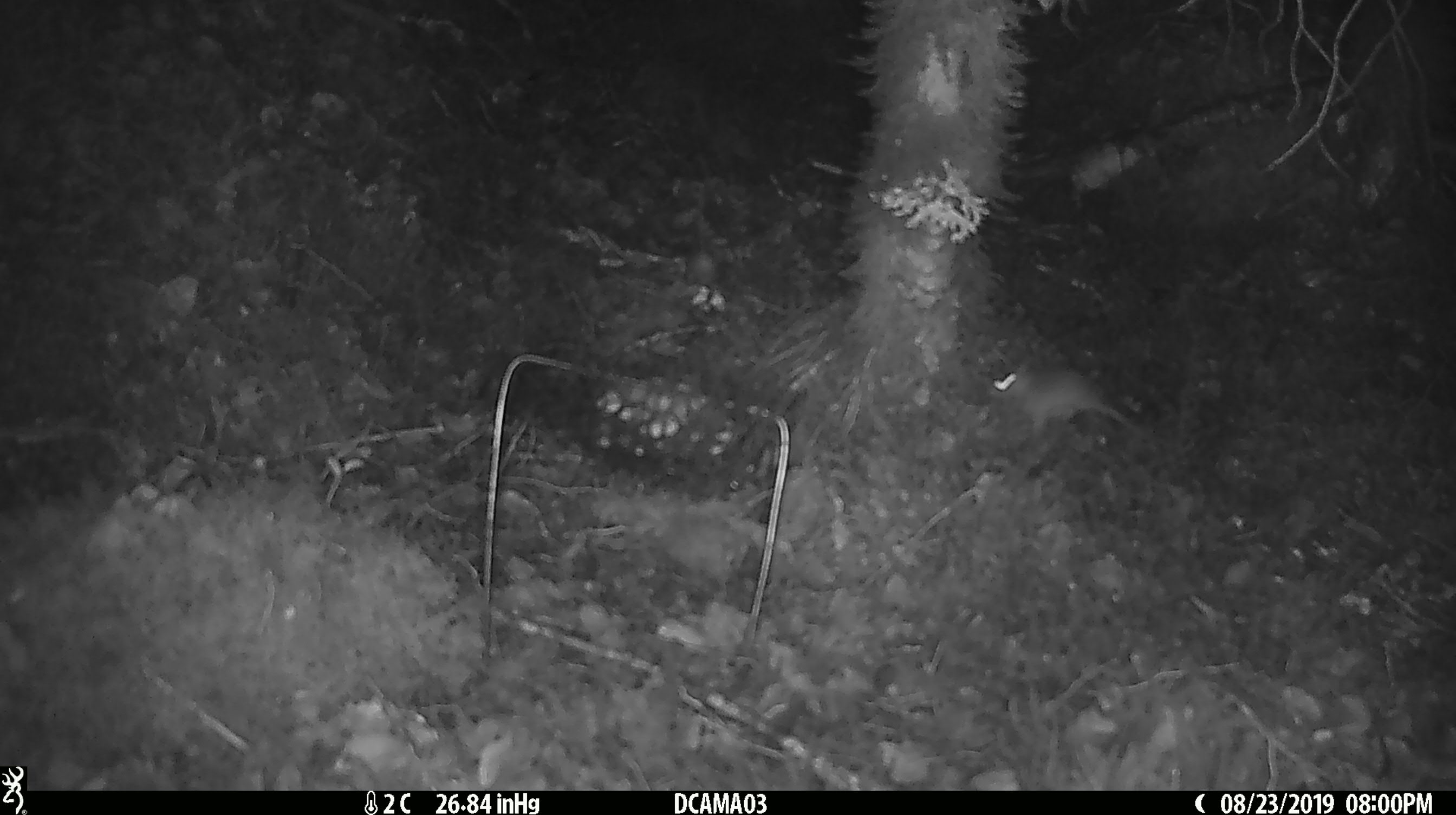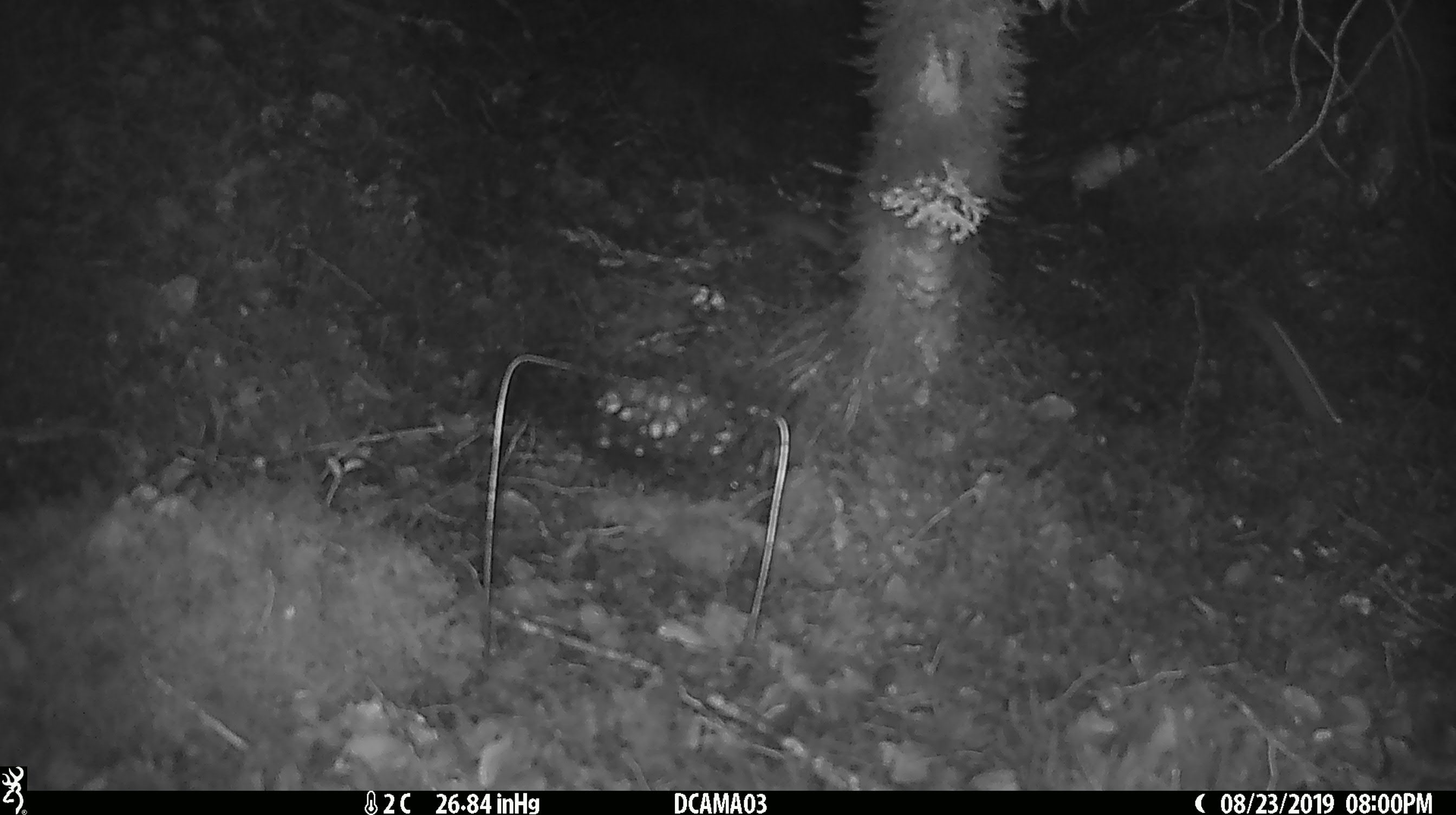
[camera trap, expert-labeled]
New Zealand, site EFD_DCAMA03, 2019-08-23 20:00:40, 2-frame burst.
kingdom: Animalia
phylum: Chordata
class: Mammalia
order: Rodentia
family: Muridae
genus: Mus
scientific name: Mus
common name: mouse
Mouse (Mus).